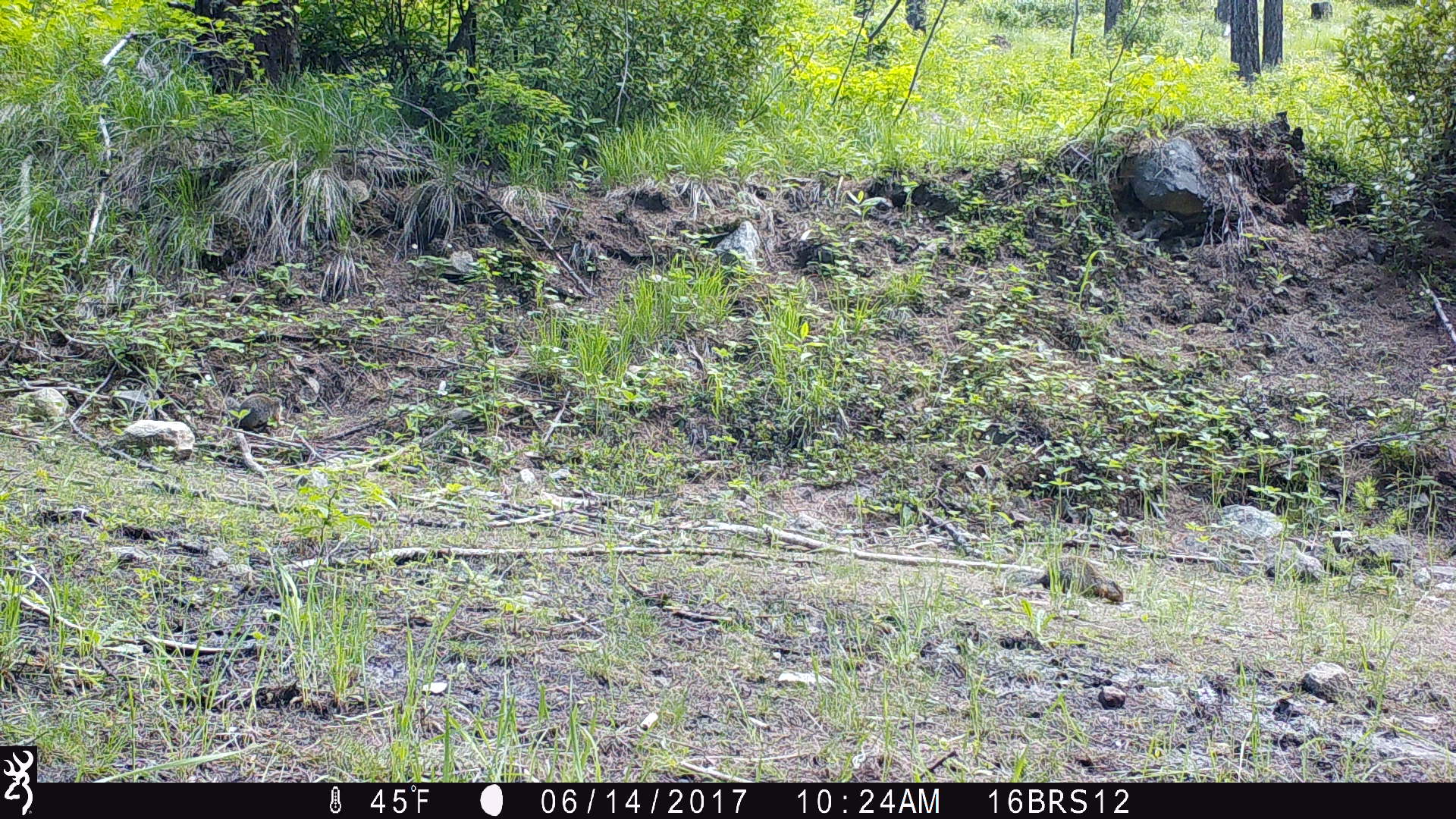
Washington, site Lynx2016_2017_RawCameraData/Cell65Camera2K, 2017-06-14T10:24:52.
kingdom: Animalia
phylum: Chordata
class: Mammalia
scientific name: Mammalia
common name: small mammal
Small mammal (Mammalia). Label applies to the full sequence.